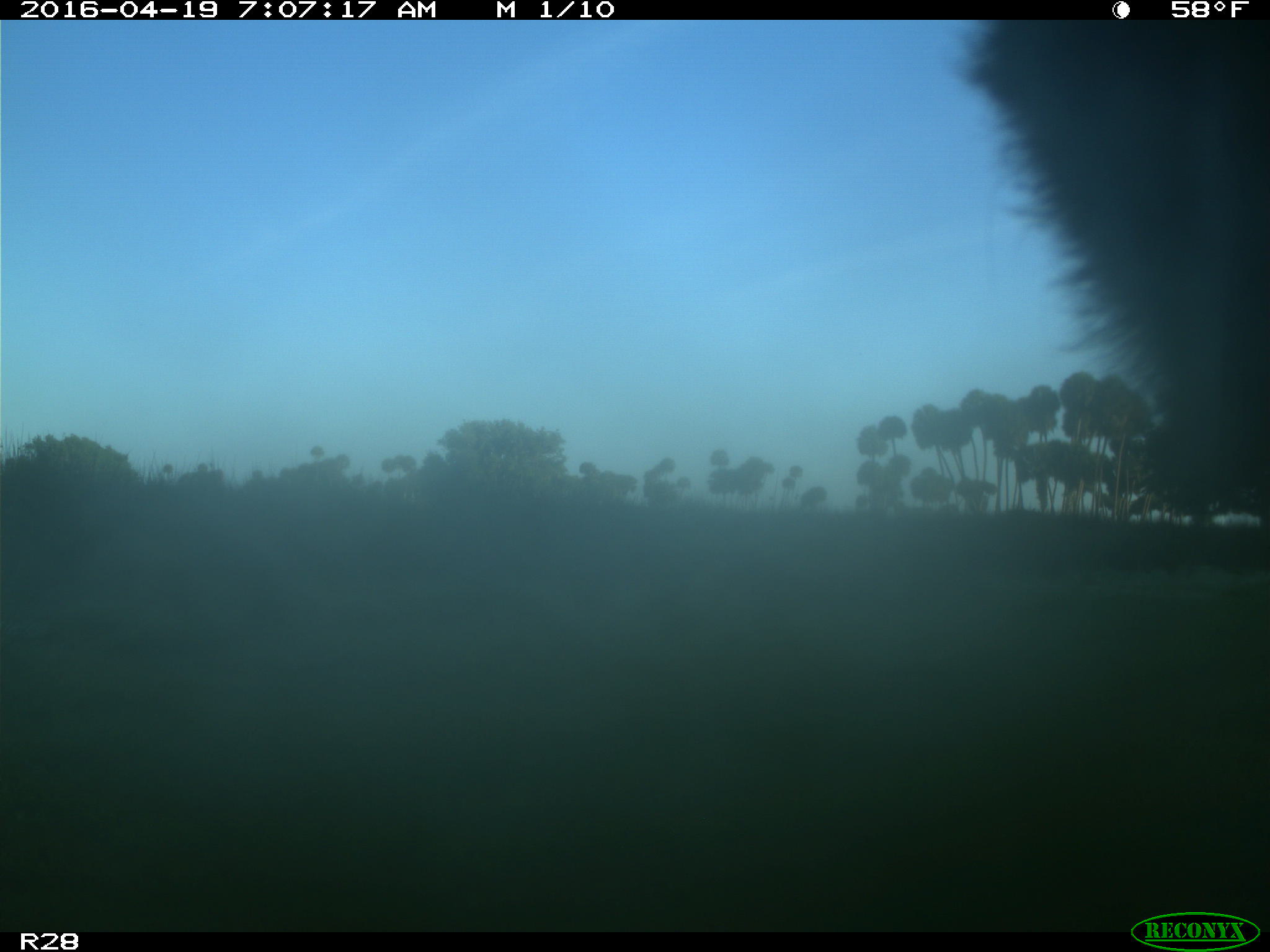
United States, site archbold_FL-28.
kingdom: Animalia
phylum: Chordata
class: Mammalia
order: Artiodactyla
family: Bovidae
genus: Bos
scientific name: Bos taurus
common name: domestic cow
Bos taurus (domestic cow).